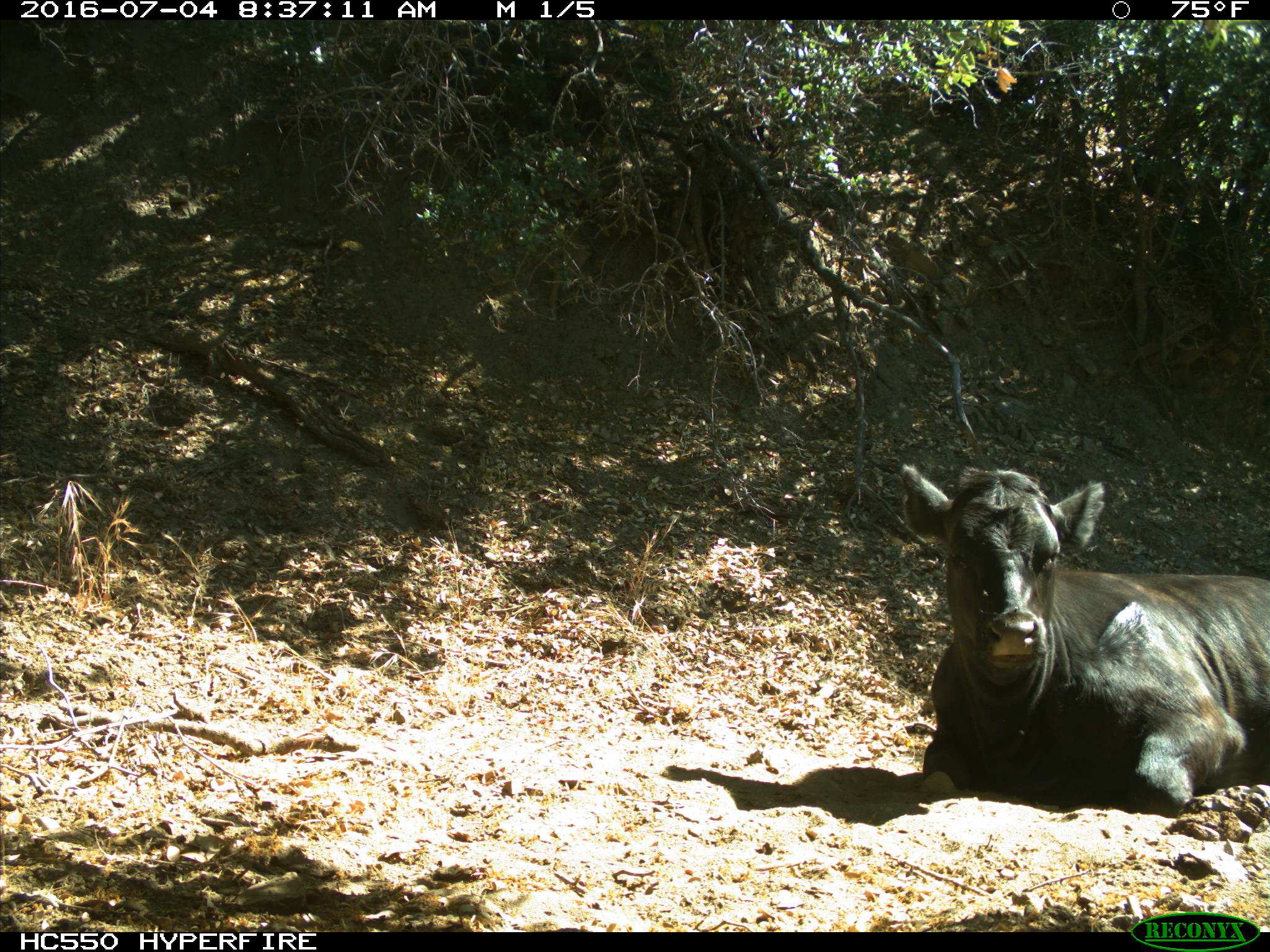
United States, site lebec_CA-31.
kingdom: Animalia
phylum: Chordata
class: Mammalia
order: Artiodactyla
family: Bovidae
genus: Bos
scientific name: Bos taurus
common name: domestic cow